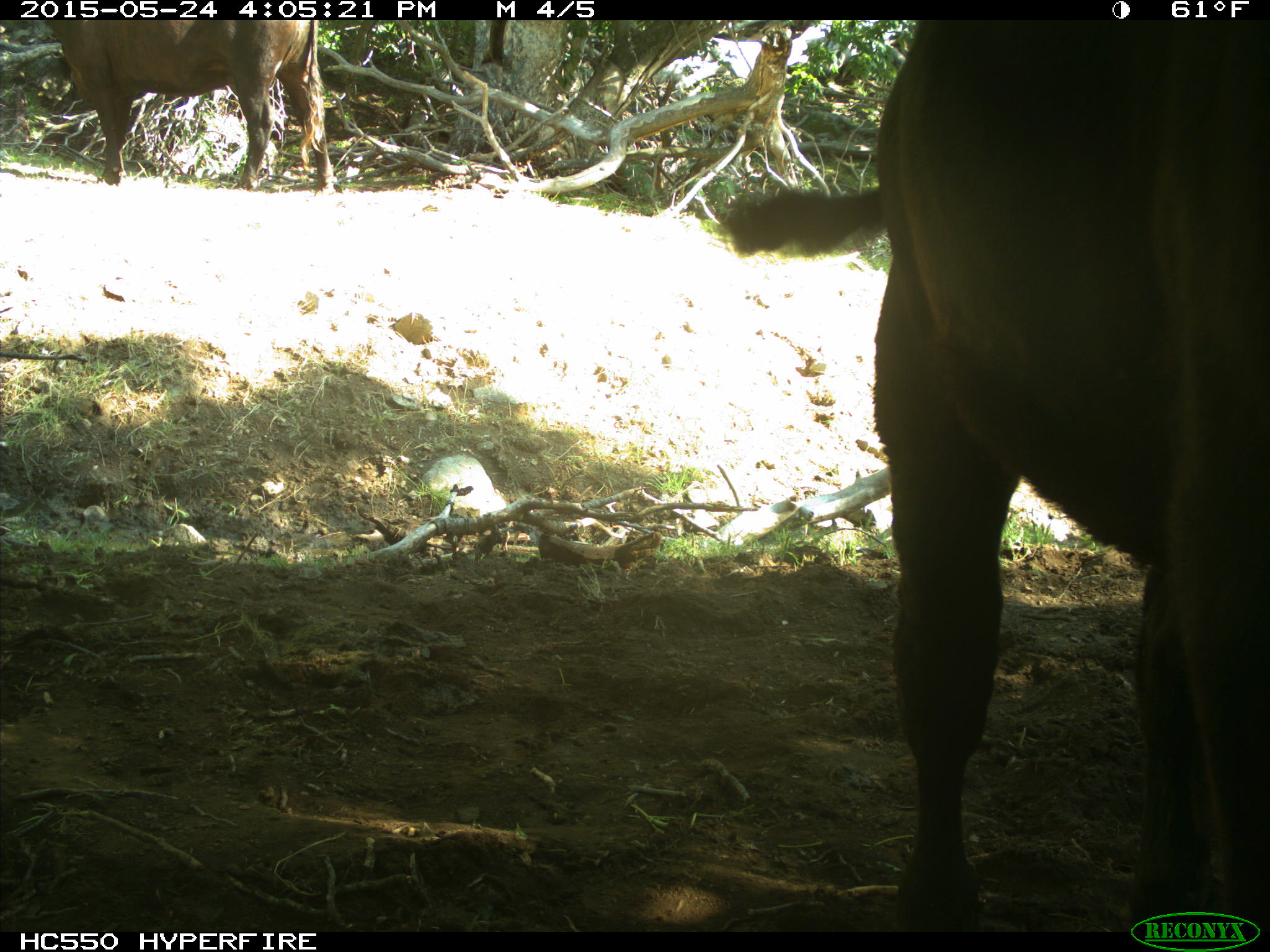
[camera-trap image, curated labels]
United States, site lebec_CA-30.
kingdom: Animalia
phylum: Chordata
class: Mammalia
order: Artiodactyla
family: Bovidae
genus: Bos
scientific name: Bos taurus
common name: domestic cow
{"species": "Bos taurus (domestic cow)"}